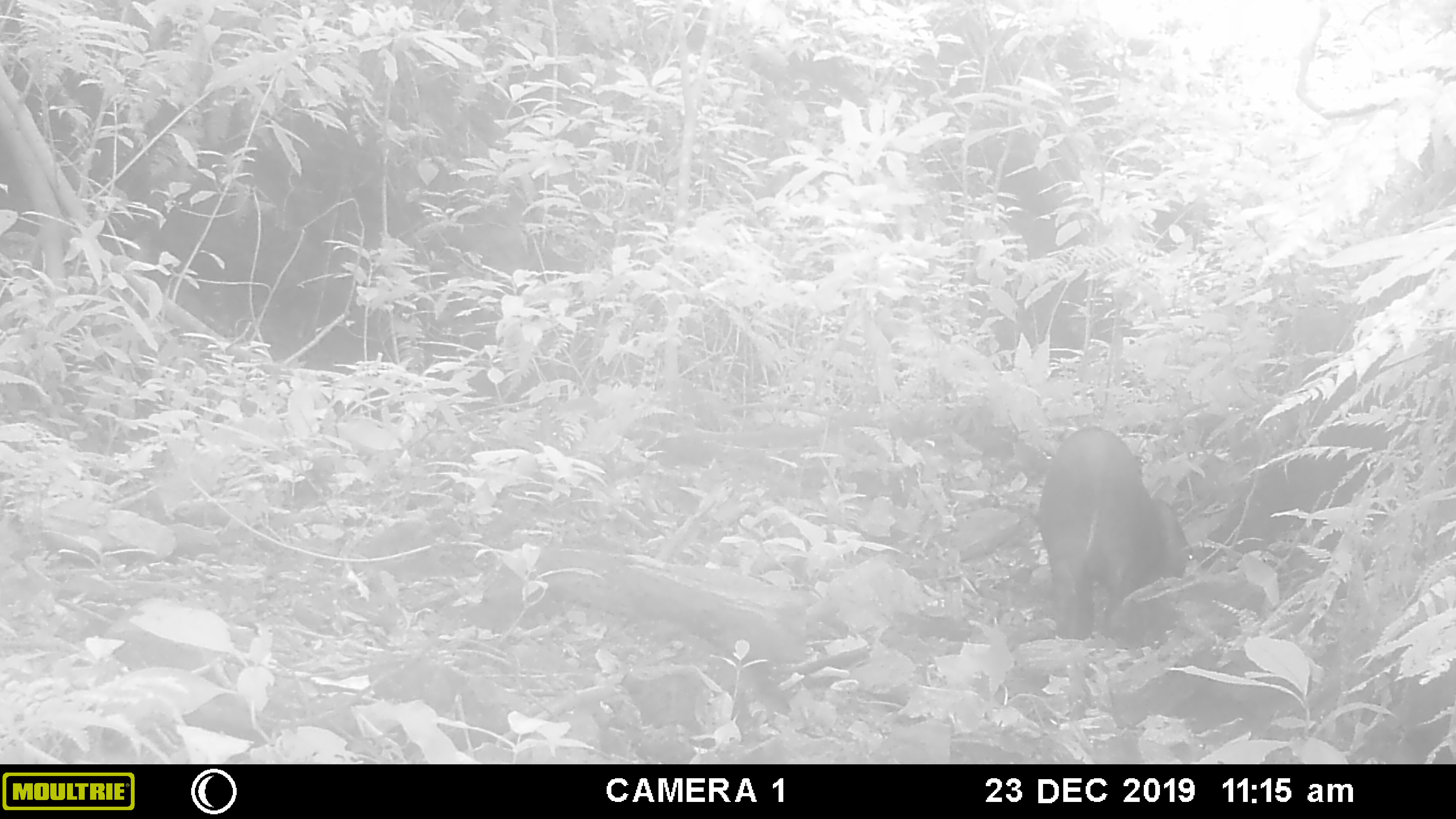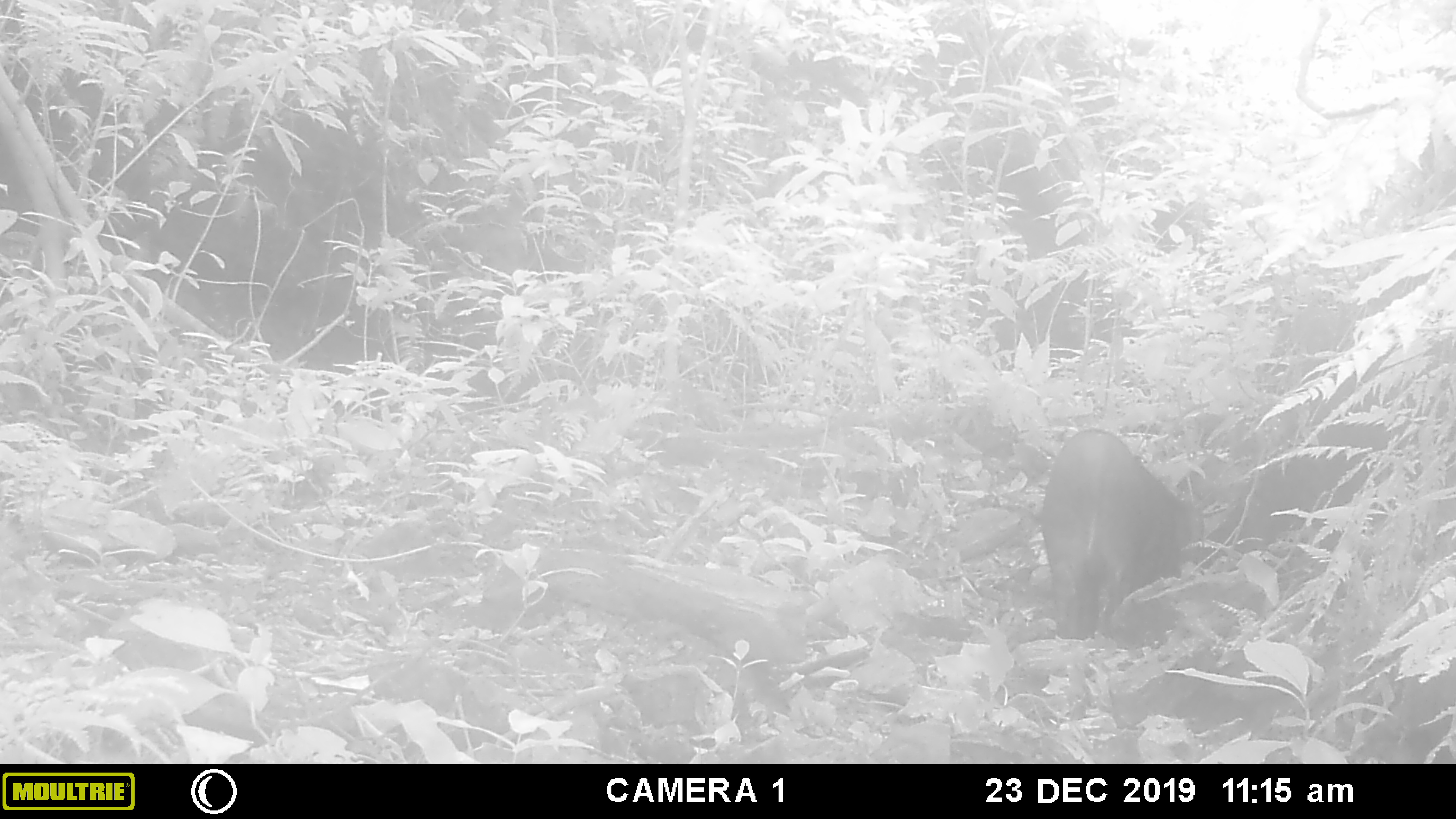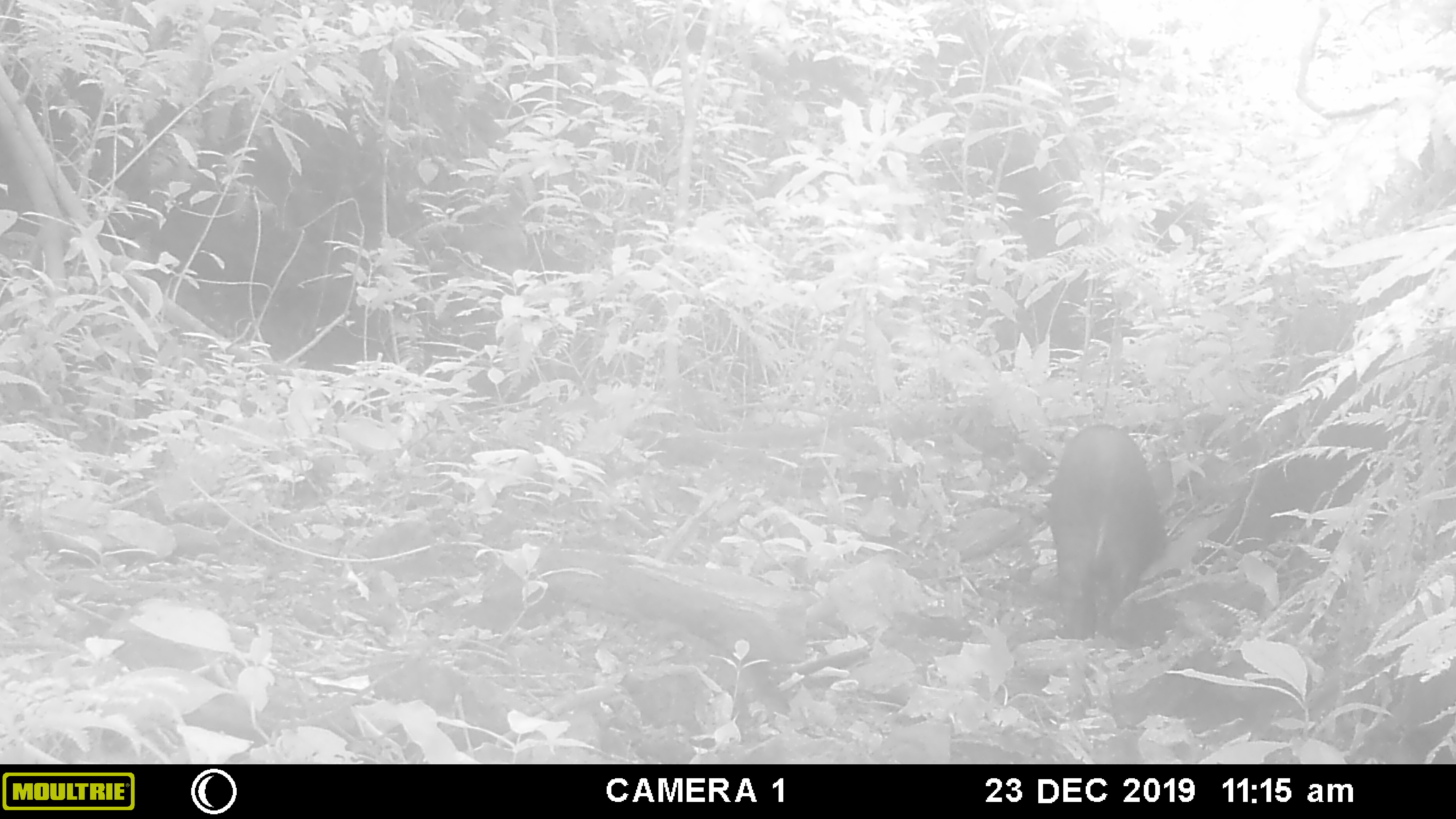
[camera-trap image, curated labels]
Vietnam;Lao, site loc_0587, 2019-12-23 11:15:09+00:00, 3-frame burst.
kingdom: Animalia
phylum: Chordata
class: Mammalia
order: Artiodactyla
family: Suidae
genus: Sus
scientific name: Sus scrofa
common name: eurasian wild pig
Eurasian wild pig (Sus scrofa). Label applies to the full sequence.